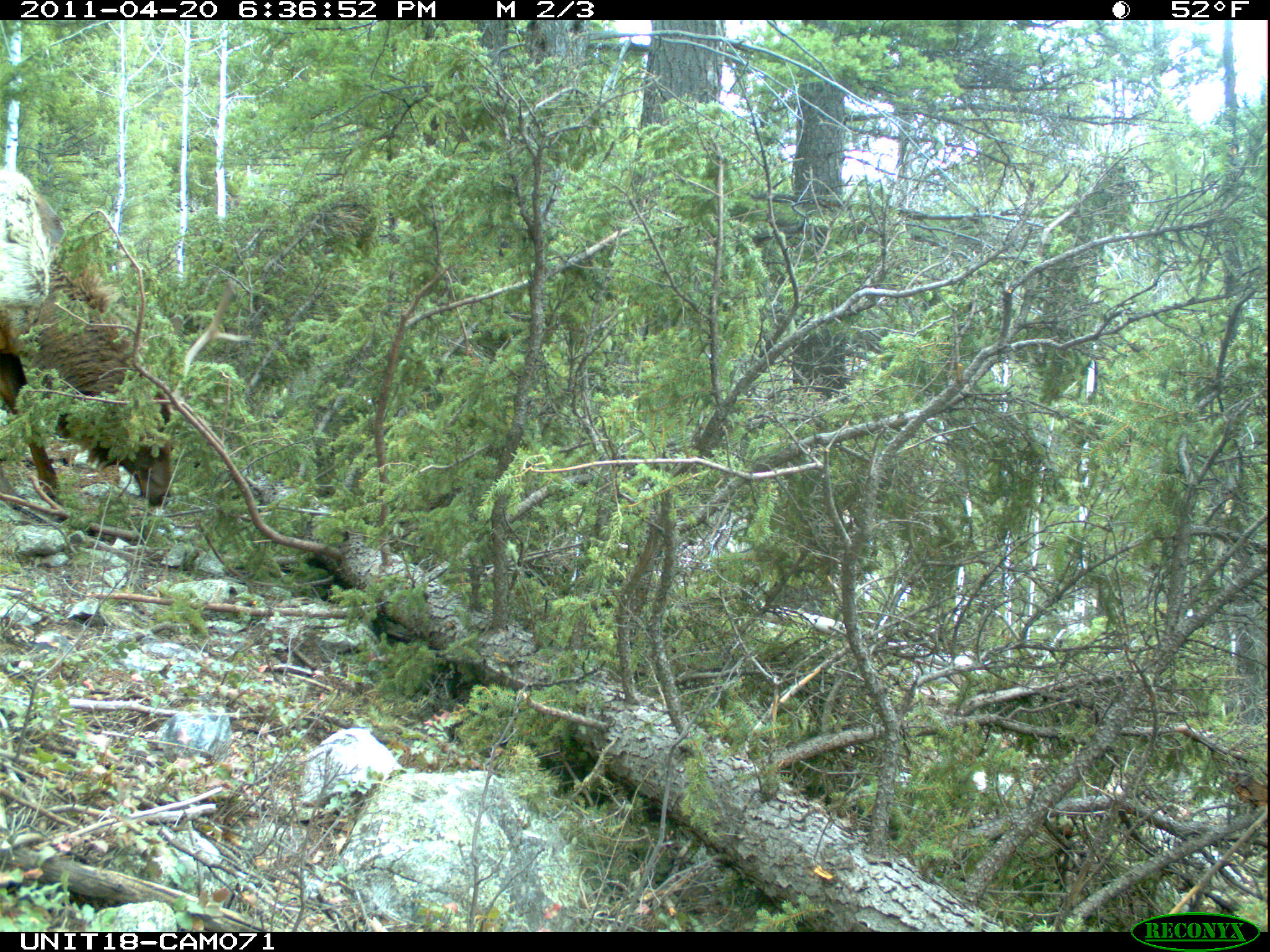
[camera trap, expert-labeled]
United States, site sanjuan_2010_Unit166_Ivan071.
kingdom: Animalia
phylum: Chordata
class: Mammalia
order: Artiodactyla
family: Cervidae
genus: Cervus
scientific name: Cervus elaphus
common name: red deer